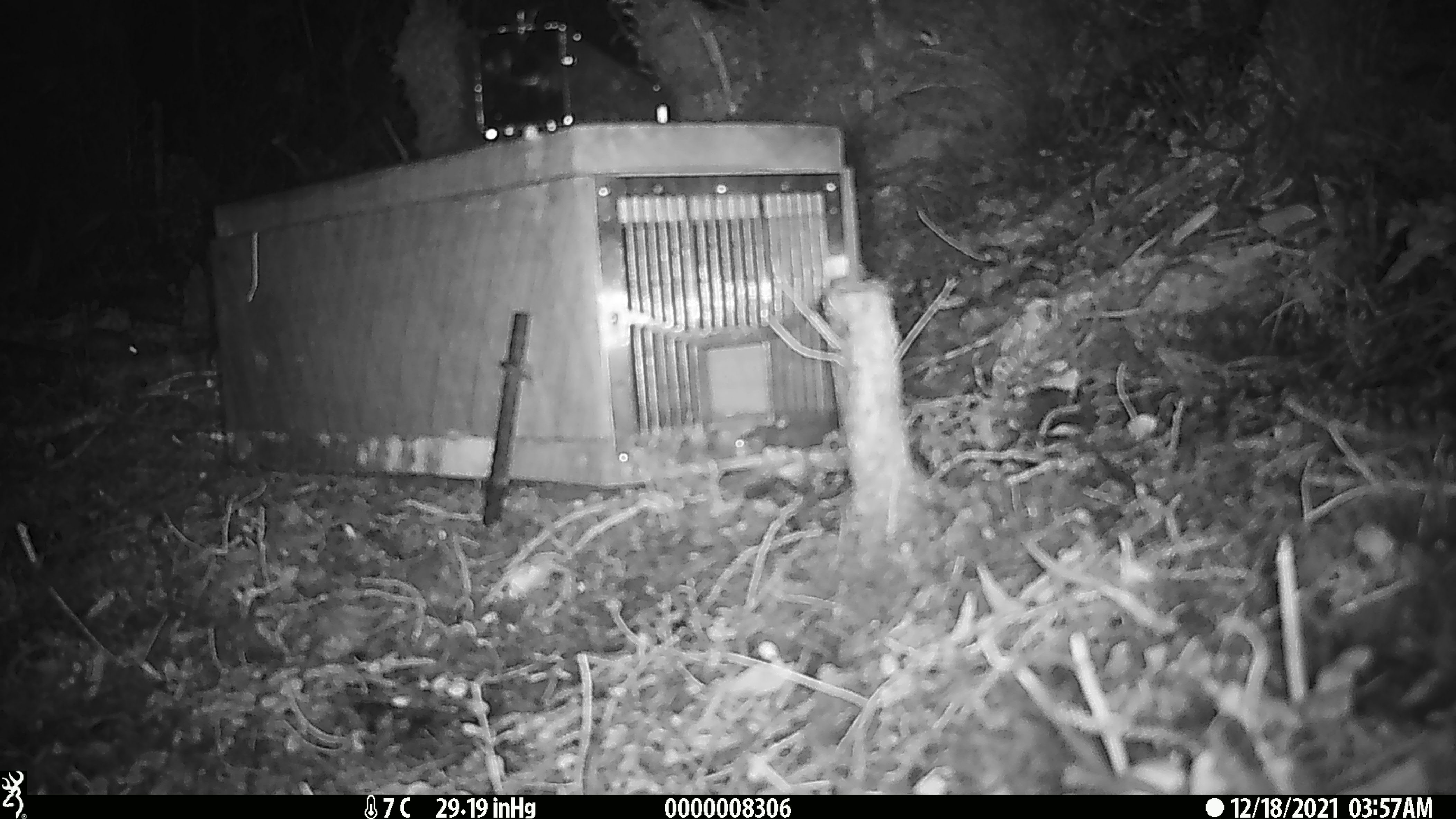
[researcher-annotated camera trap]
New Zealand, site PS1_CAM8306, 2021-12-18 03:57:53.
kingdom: Animalia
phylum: Chordata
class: Mammalia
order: Rodentia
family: Muridae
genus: Mus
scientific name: Mus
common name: mouse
Mouse (Mus).